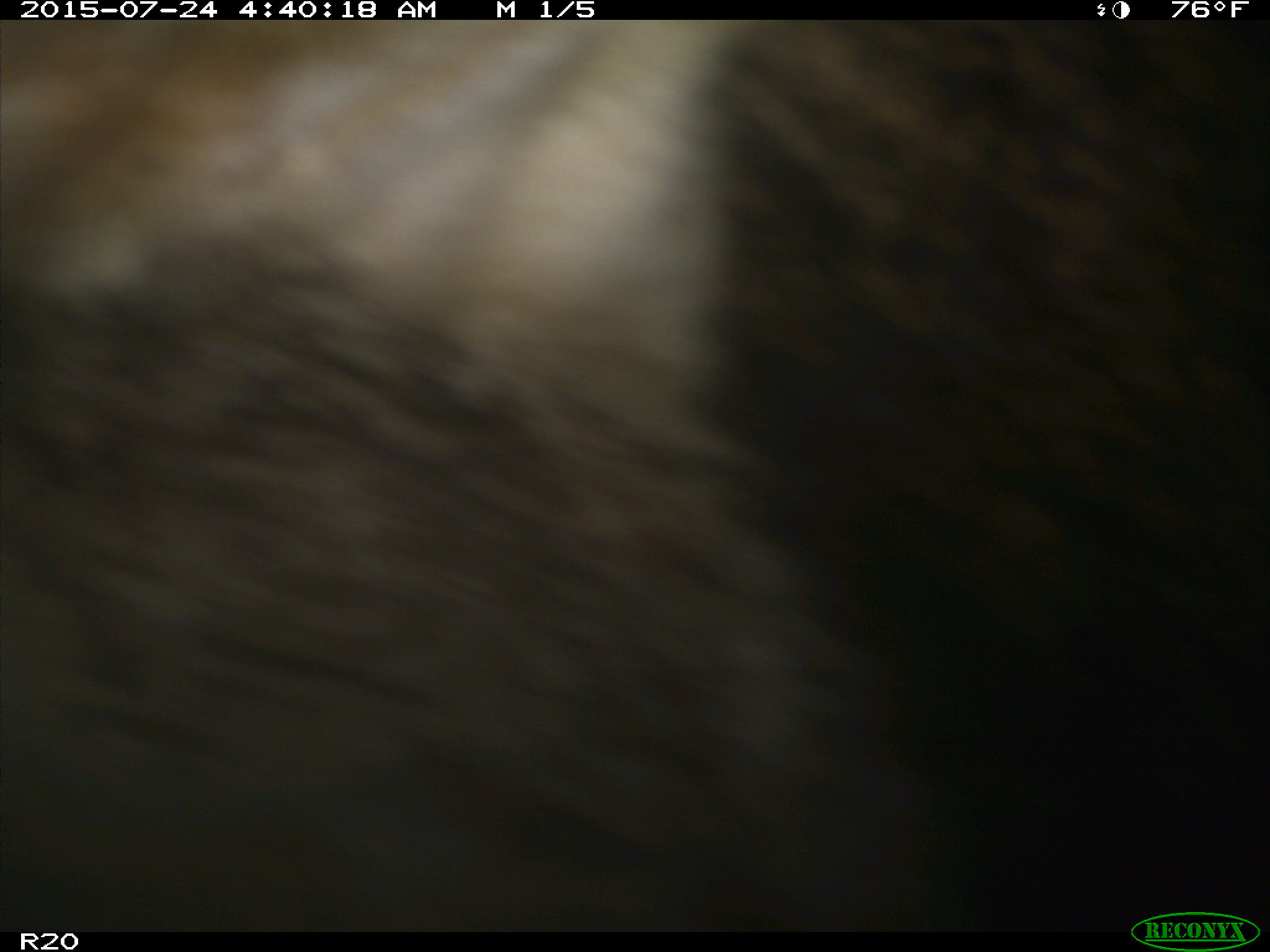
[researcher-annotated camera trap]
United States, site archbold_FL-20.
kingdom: Animalia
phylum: Chordata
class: Mammalia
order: Artiodactyla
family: Bovidae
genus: Bos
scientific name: Bos taurus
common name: domestic cow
Bos taurus (domestic cow).